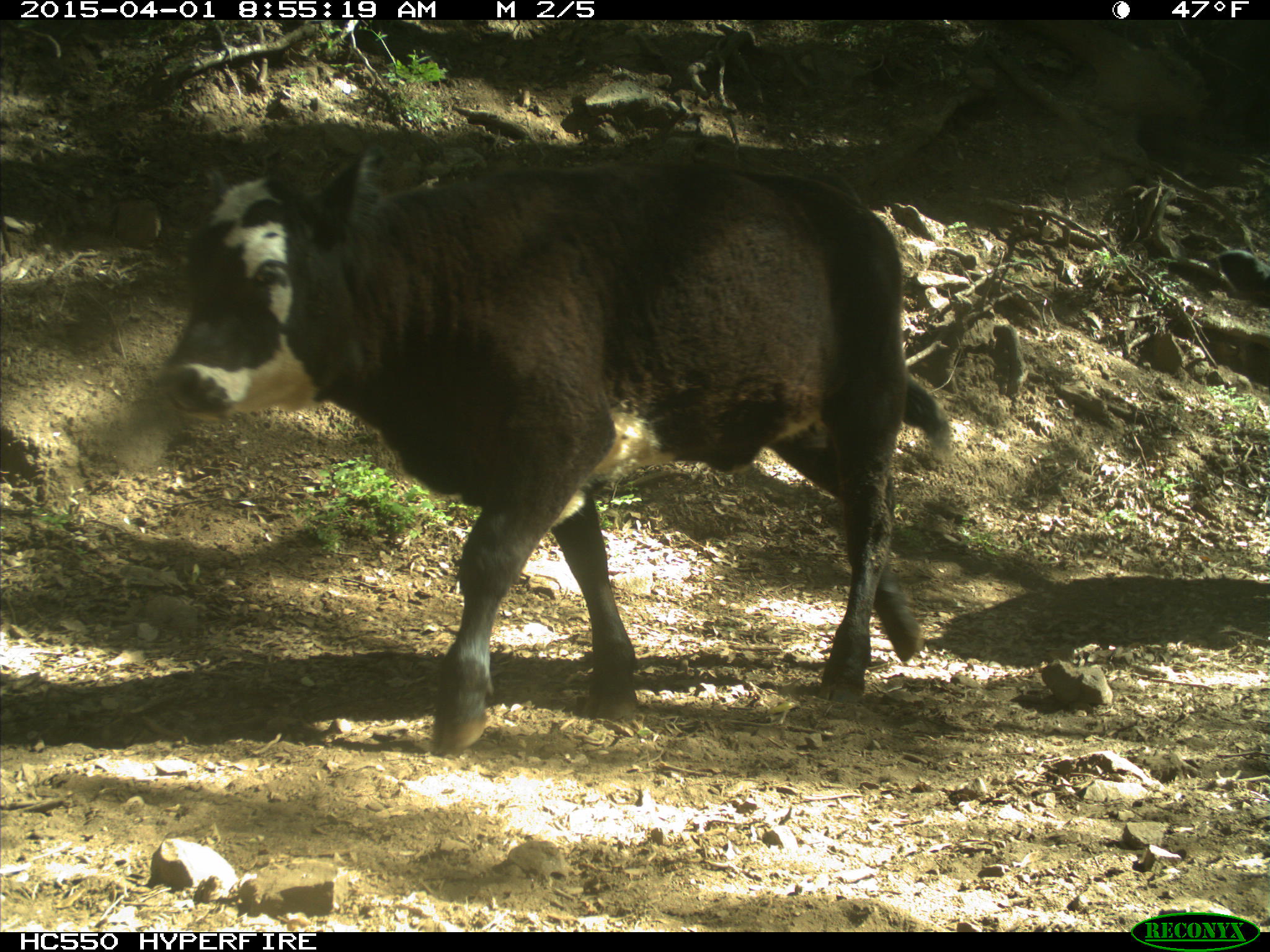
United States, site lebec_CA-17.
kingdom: Animalia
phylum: Chordata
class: Mammalia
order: Artiodactyla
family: Bovidae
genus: Bos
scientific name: Bos taurus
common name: domestic cow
Bos taurus (domestic cow).